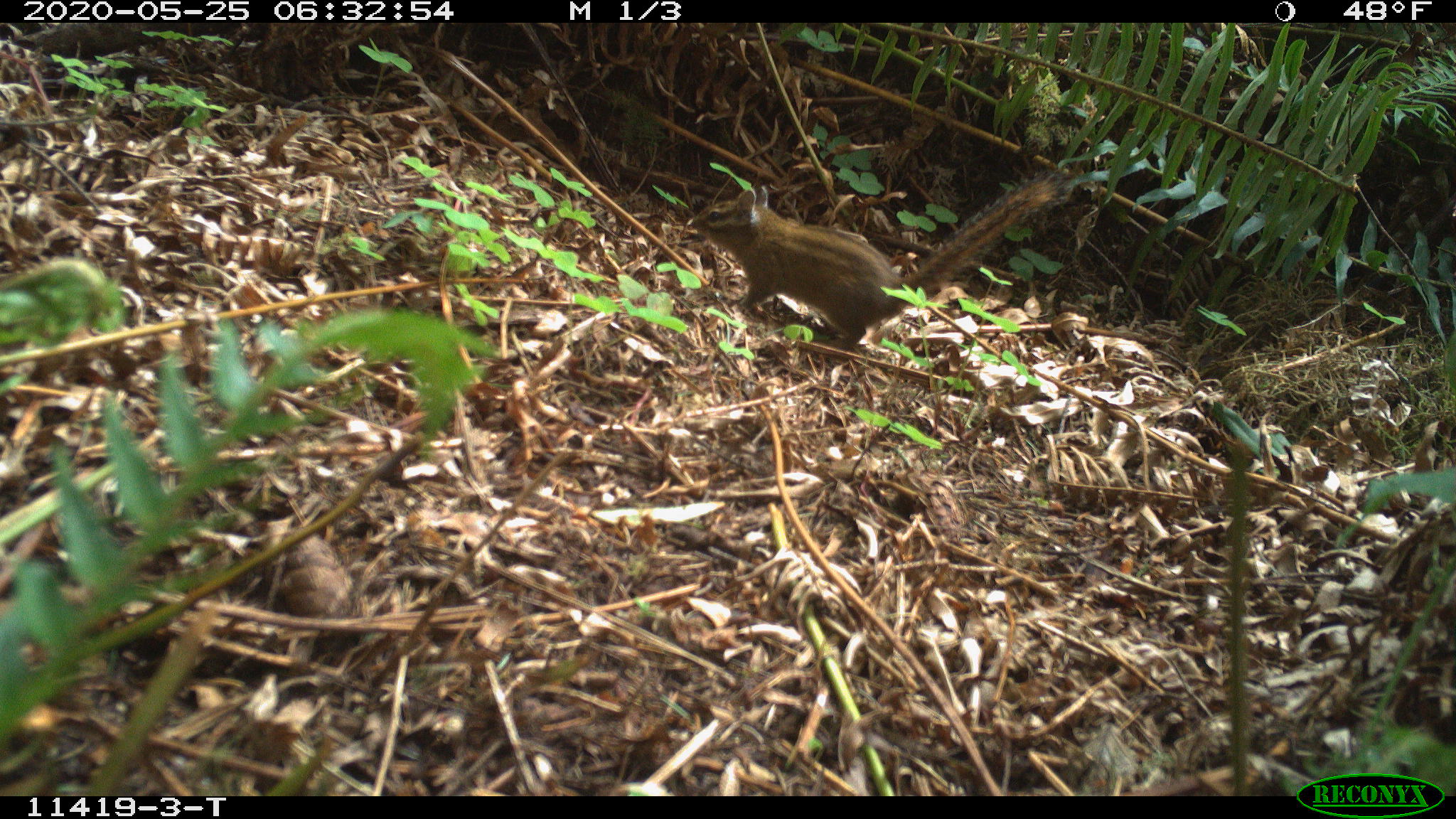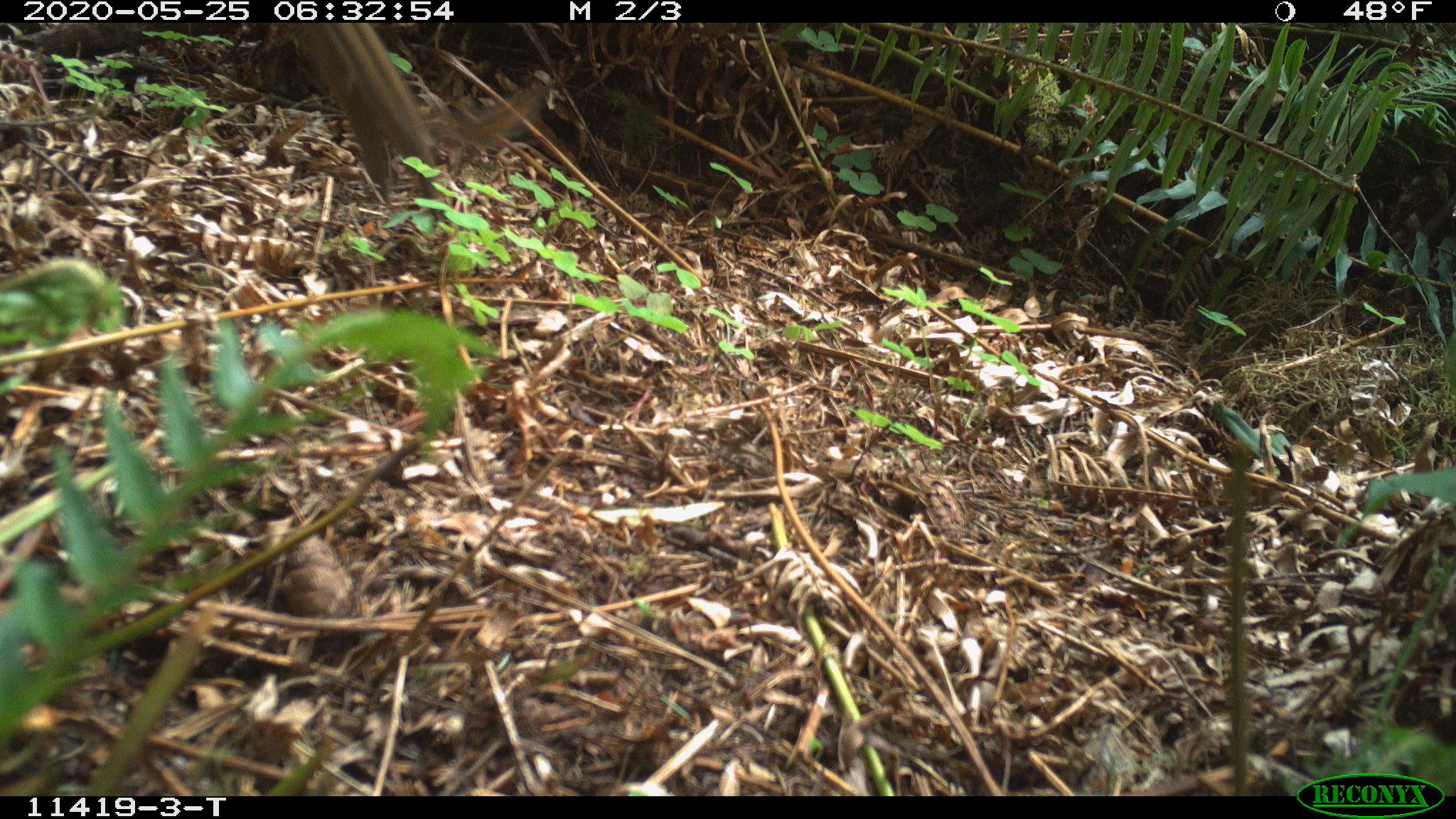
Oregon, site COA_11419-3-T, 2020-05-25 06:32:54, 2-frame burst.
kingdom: Animalia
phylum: Chordata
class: Mammalia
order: Rodentia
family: Sciuridae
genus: Neotamias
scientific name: Neotamias townsendii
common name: townsend's chipmunk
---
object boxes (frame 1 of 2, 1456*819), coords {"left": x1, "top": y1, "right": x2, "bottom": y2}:
townsend's chipmunk: {"left": 687, "top": 164, "right": 1076, "bottom": 351}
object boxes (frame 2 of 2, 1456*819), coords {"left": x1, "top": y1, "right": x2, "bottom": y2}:
townsend's chipmunk: {"left": 296, "top": 25, "right": 545, "bottom": 198}